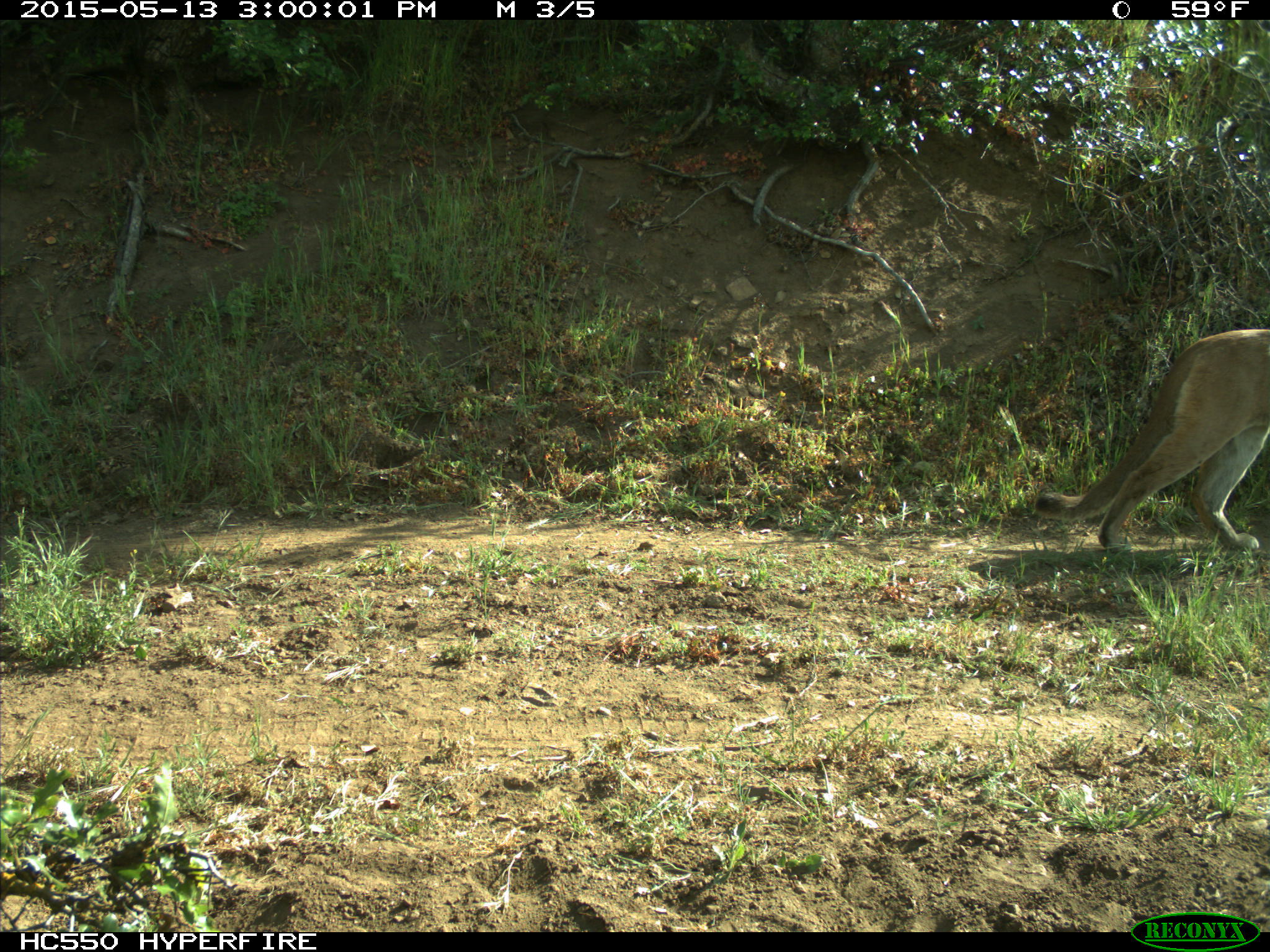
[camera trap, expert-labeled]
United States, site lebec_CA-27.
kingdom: Animalia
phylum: Chordata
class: Mammalia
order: Carnivora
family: Felidae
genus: Puma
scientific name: Puma concolor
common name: mountain lion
Puma concolor (mountain lion).